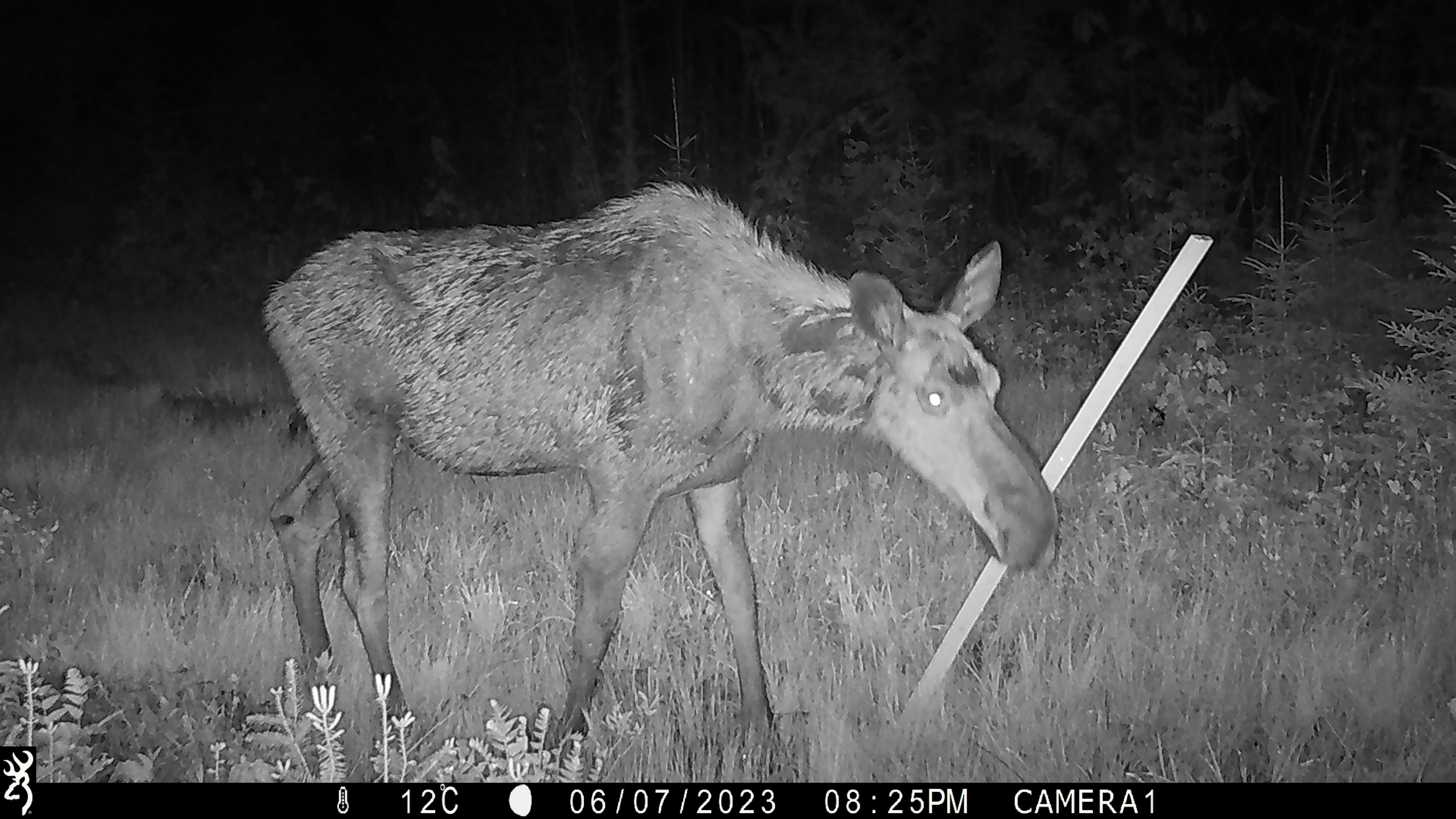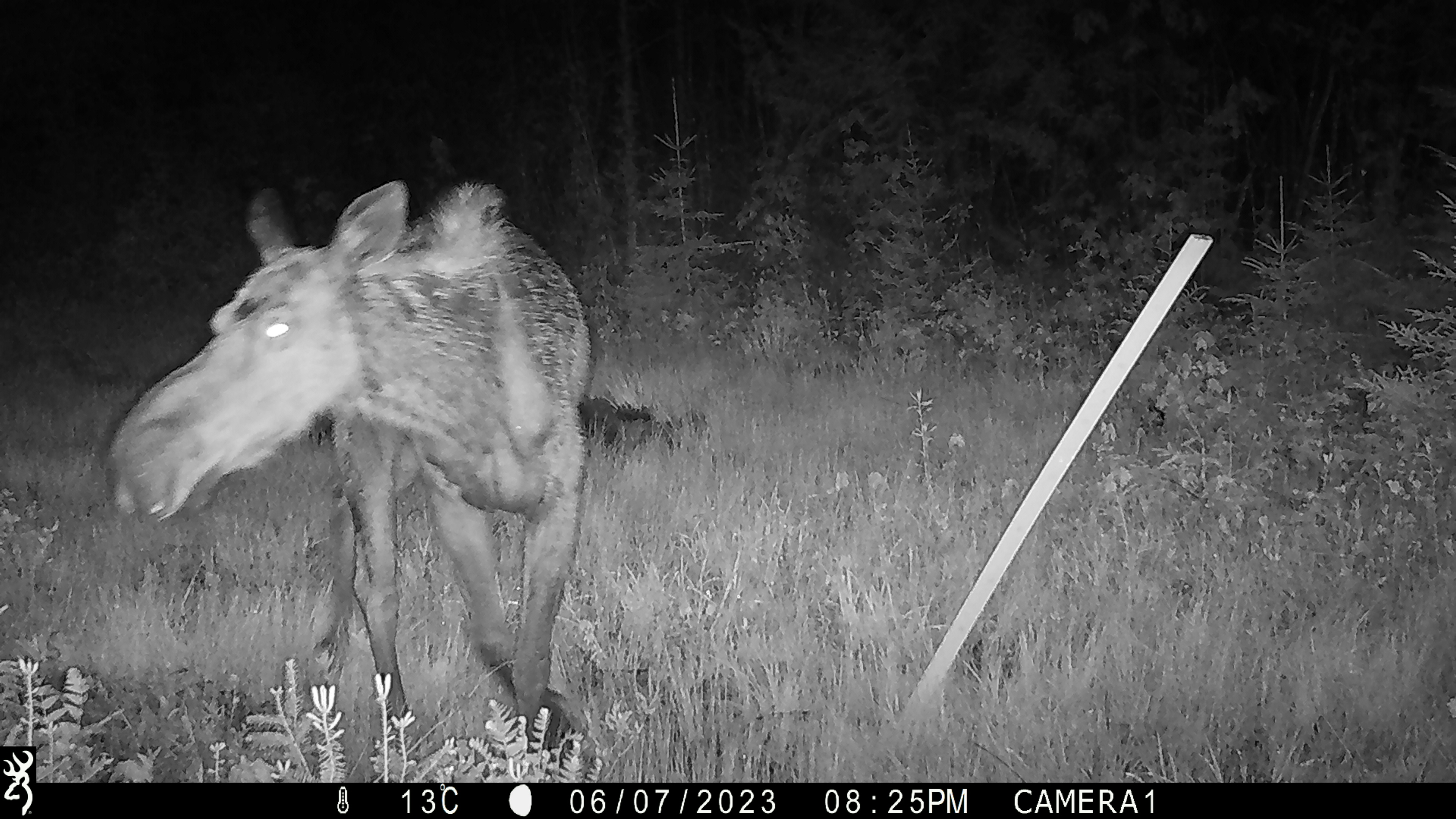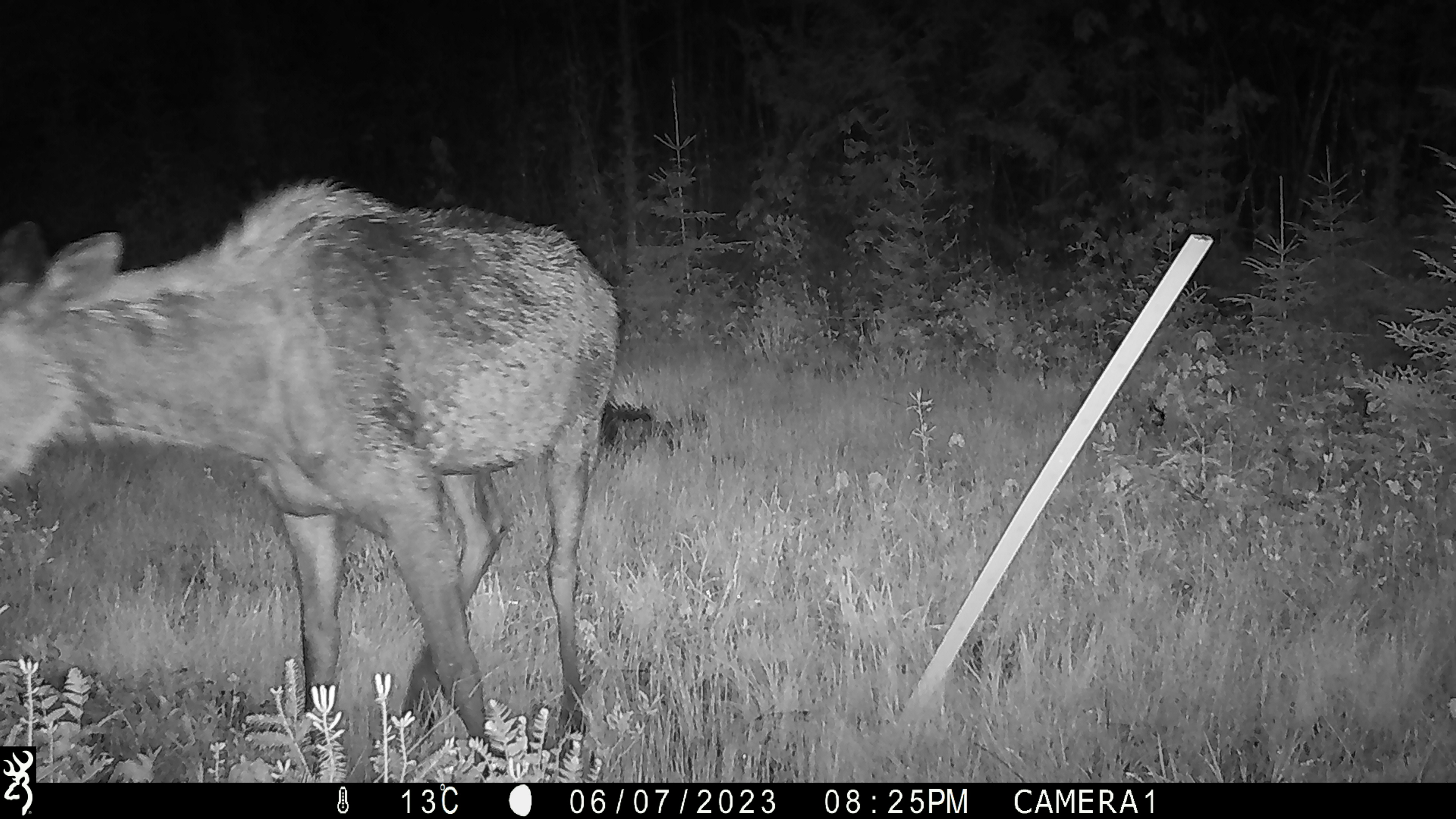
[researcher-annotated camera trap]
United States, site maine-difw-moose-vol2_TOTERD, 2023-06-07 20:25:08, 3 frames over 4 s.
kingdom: Animalia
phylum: Chordata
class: Mammalia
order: Artiodactyla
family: Cervidae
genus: Alces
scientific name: Alces alces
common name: moose